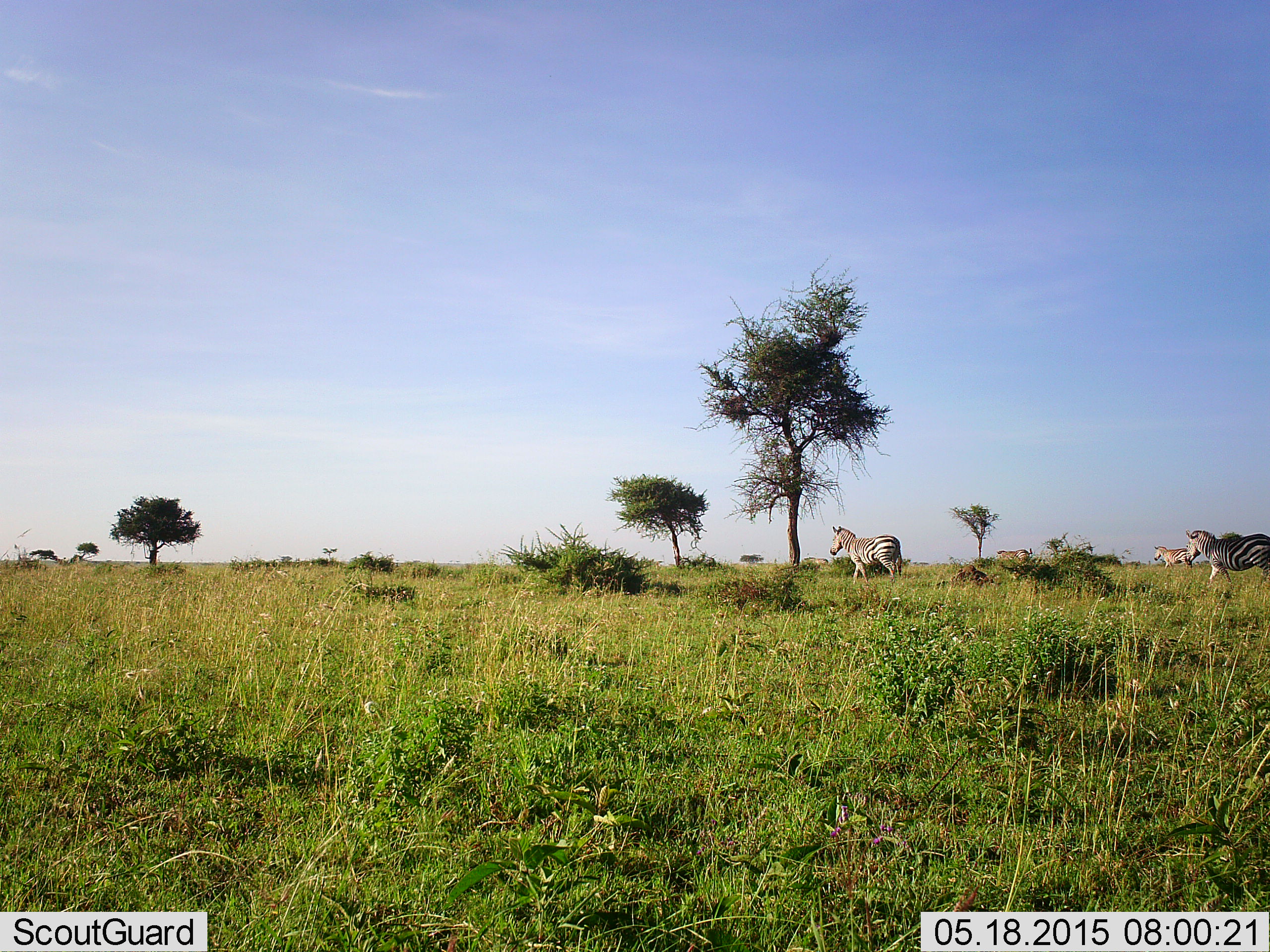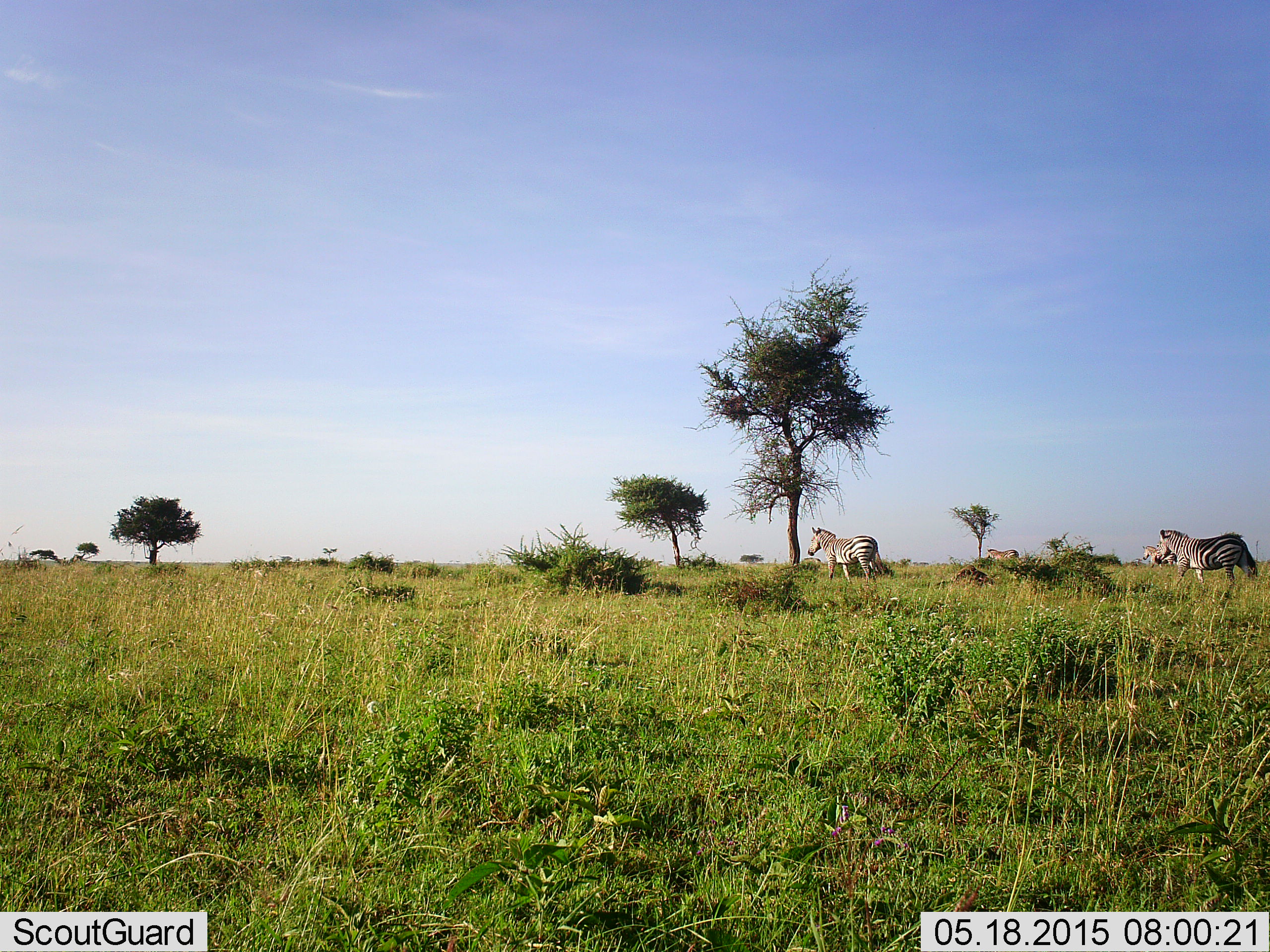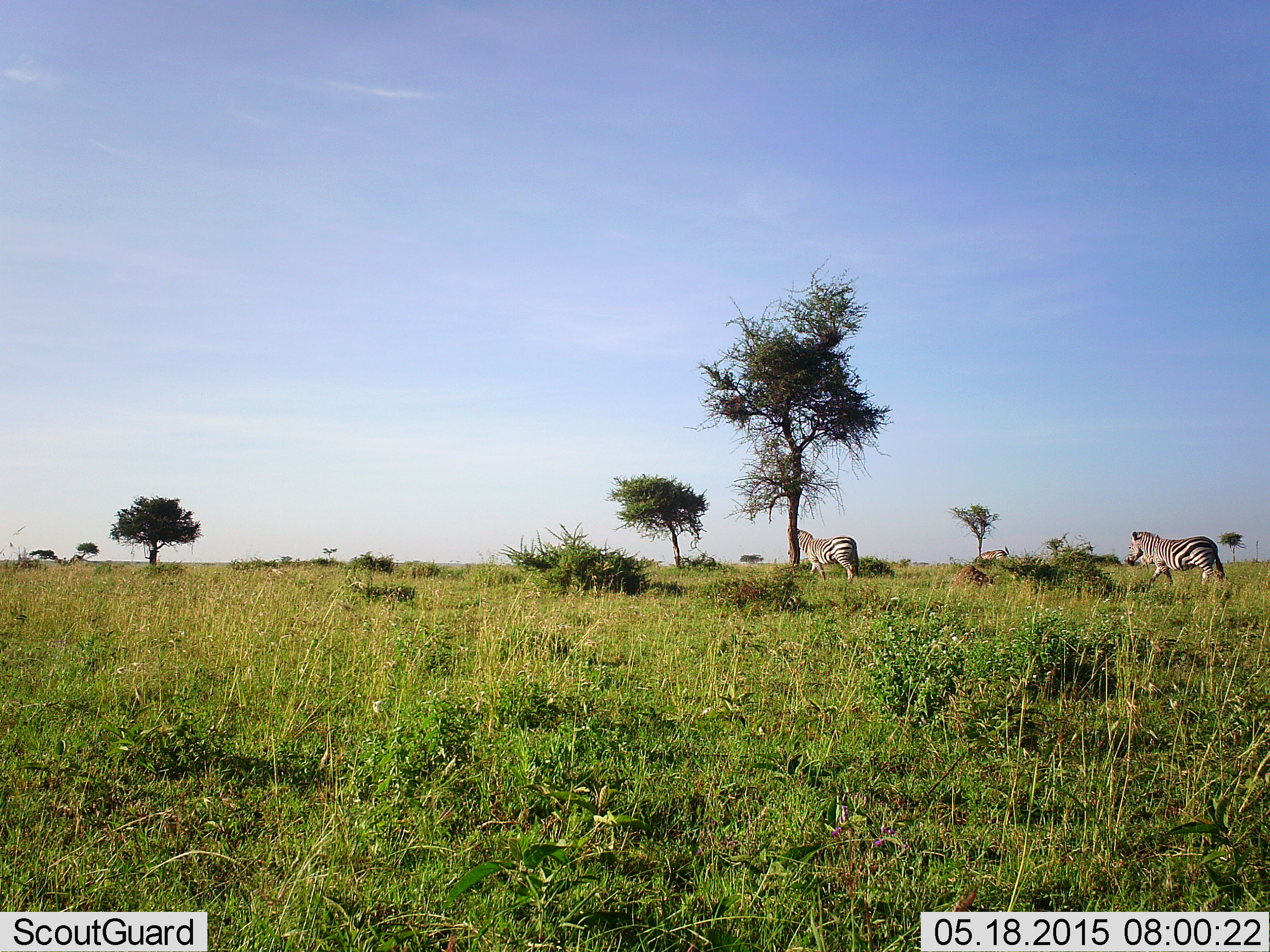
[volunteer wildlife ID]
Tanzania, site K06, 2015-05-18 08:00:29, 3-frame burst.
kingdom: Animalia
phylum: Chordata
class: Mammalia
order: Perissodactyla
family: Equidae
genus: Equus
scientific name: Equus quagga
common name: plains zebra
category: zebra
Zebra (plains zebra) (Equus quagga), count 4. Behavior (volunteer vote fractions): standing 20%, resting 0%, moving 100%, interacting 0%. Young present (vote fraction): 0%. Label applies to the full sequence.